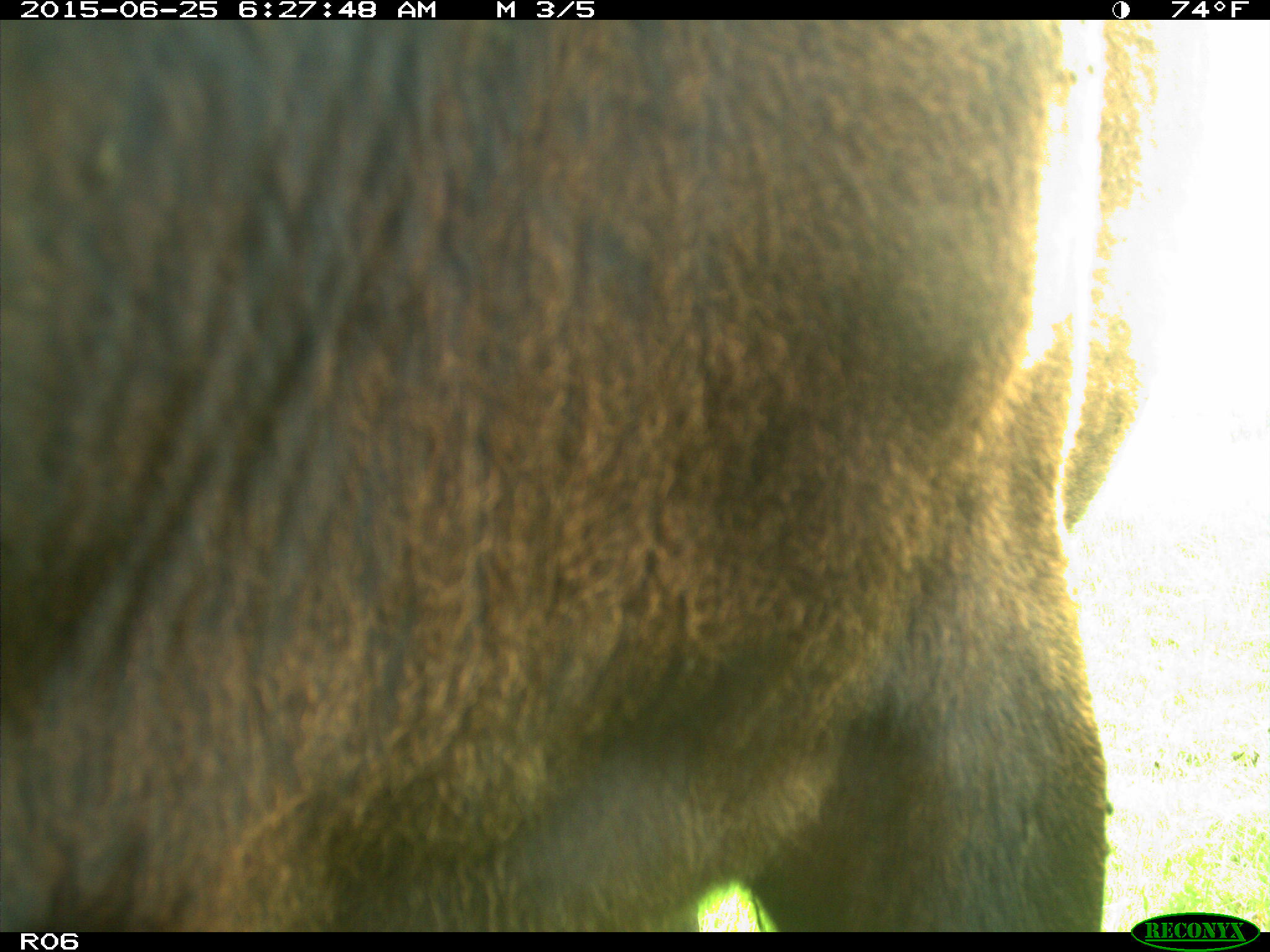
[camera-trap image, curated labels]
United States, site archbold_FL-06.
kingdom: Animalia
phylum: Chordata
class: Mammalia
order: Artiodactyla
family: Bovidae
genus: Bos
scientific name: Bos taurus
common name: domestic cow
Bos taurus (domestic cow).